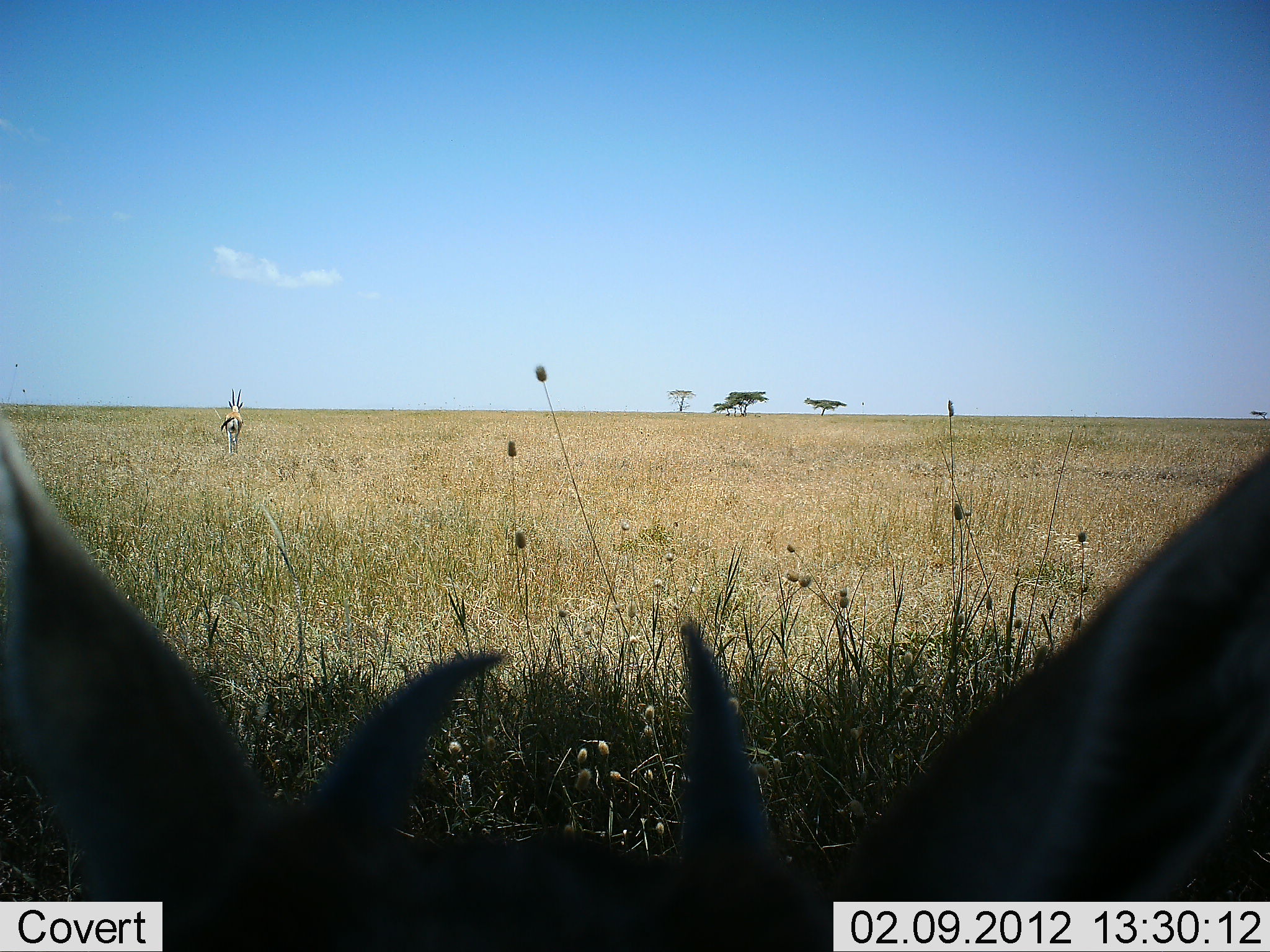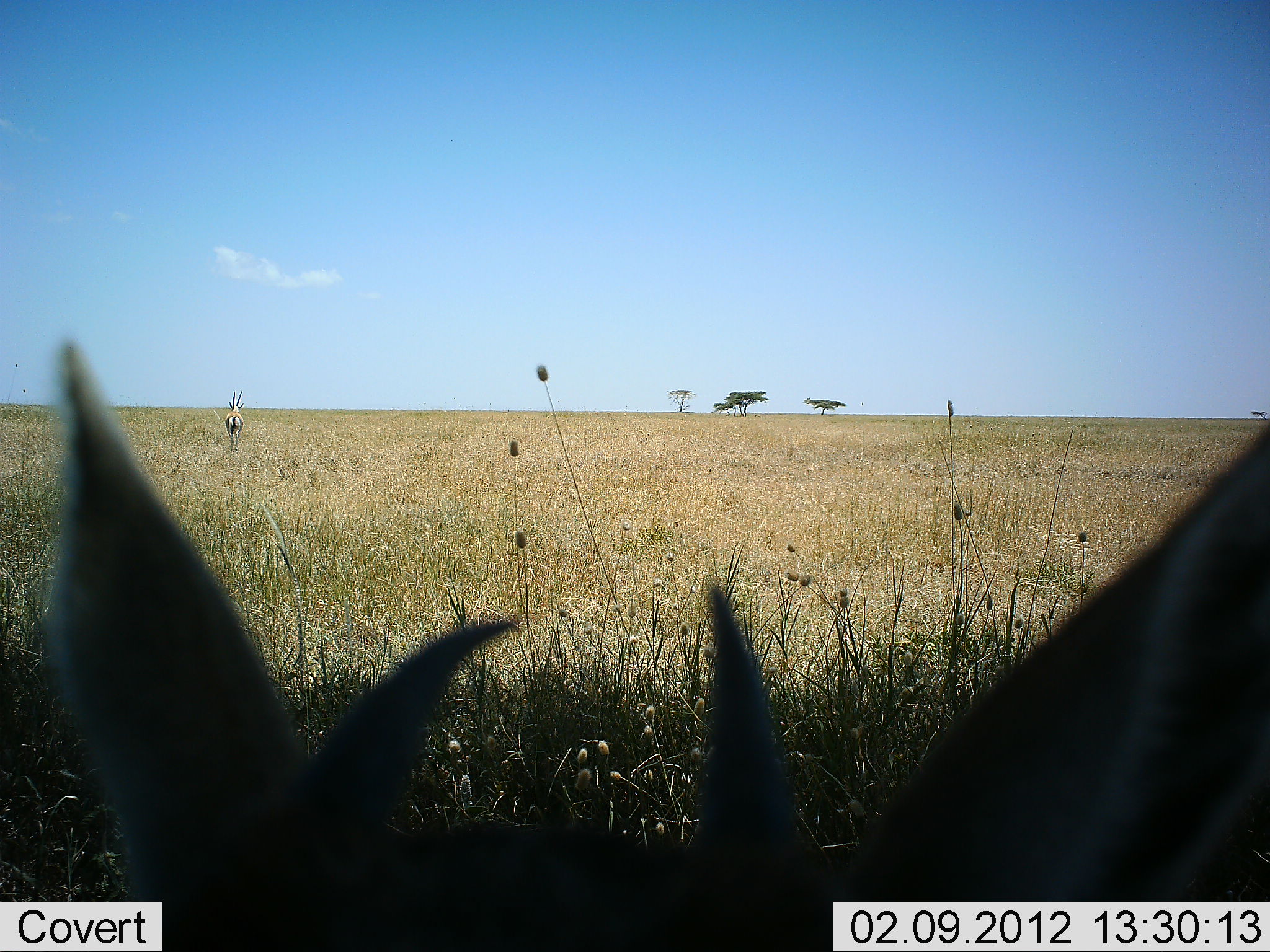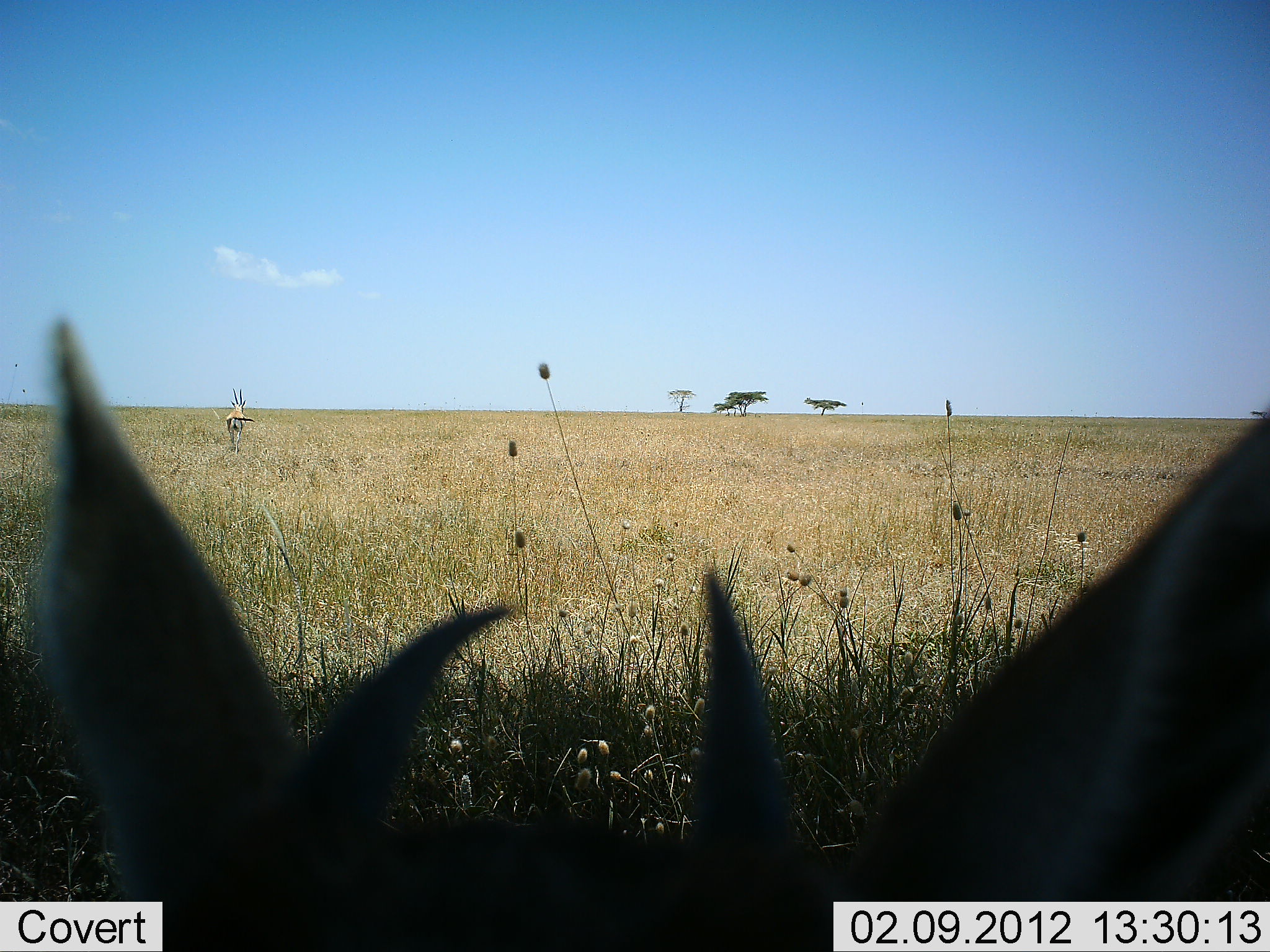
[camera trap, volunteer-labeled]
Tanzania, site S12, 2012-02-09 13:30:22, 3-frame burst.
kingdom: Animalia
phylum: Chordata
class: Mammalia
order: Artiodactyla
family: Bovidae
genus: Eudorcas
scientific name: Eudorcas thomsonii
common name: thomson's gazelle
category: gazellethomsons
Gazellethomsons (thomson's gazelle) (Eudorcas thomsonii), count 2. Behavior (volunteer vote fractions): standing 91%, resting 30%, moving 13%, interacting 4%. Young present (vote fraction): 4%. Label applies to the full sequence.